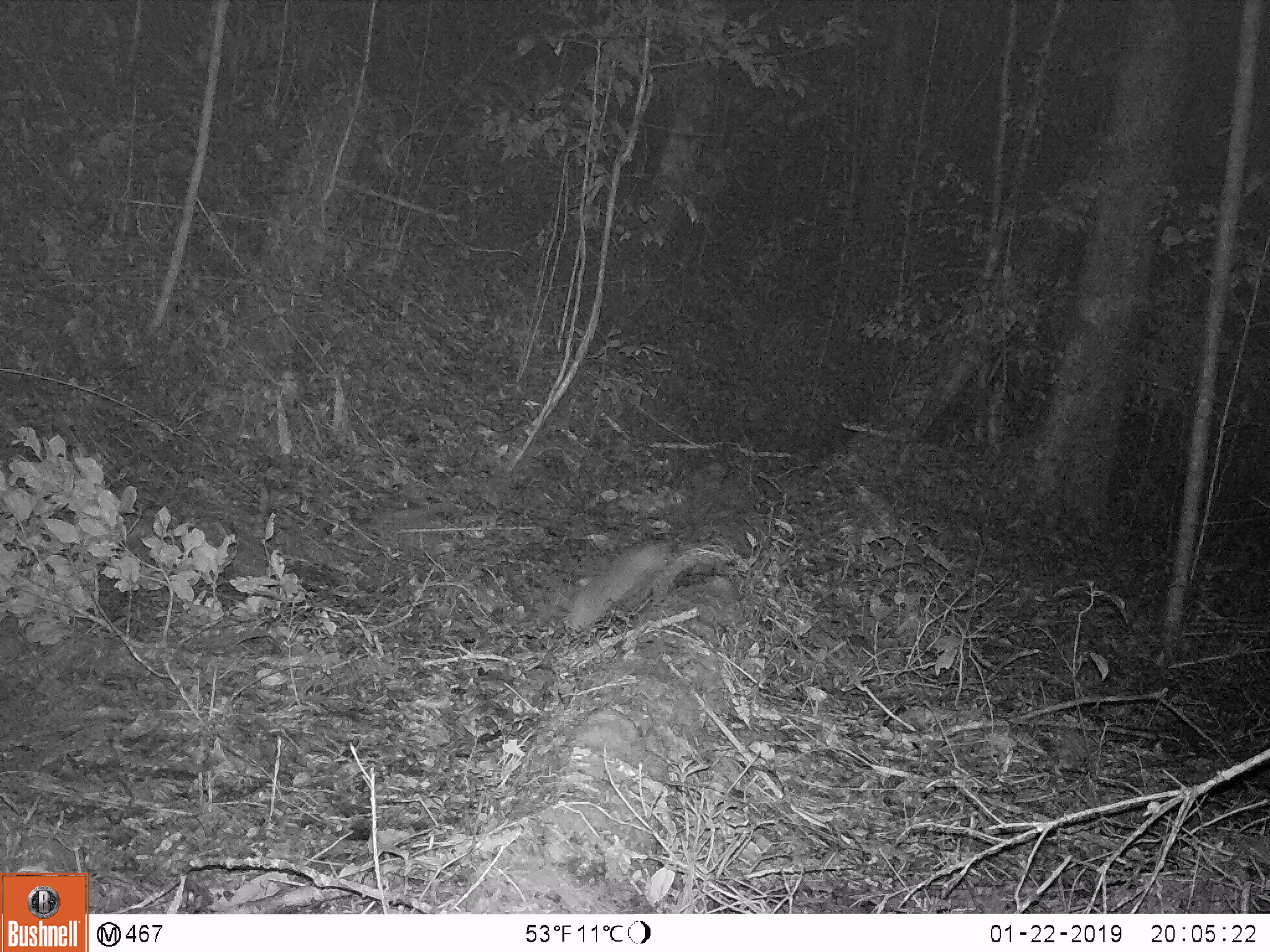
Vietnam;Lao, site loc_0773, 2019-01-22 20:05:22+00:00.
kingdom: Animalia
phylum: Chordata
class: Mammalia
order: Rodentia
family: Muridae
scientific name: Muridae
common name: old-world mice and rats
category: unidentified murid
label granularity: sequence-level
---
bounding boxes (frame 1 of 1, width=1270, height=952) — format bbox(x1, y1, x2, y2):
unidentified murid: bbox(559, 530, 681, 633)